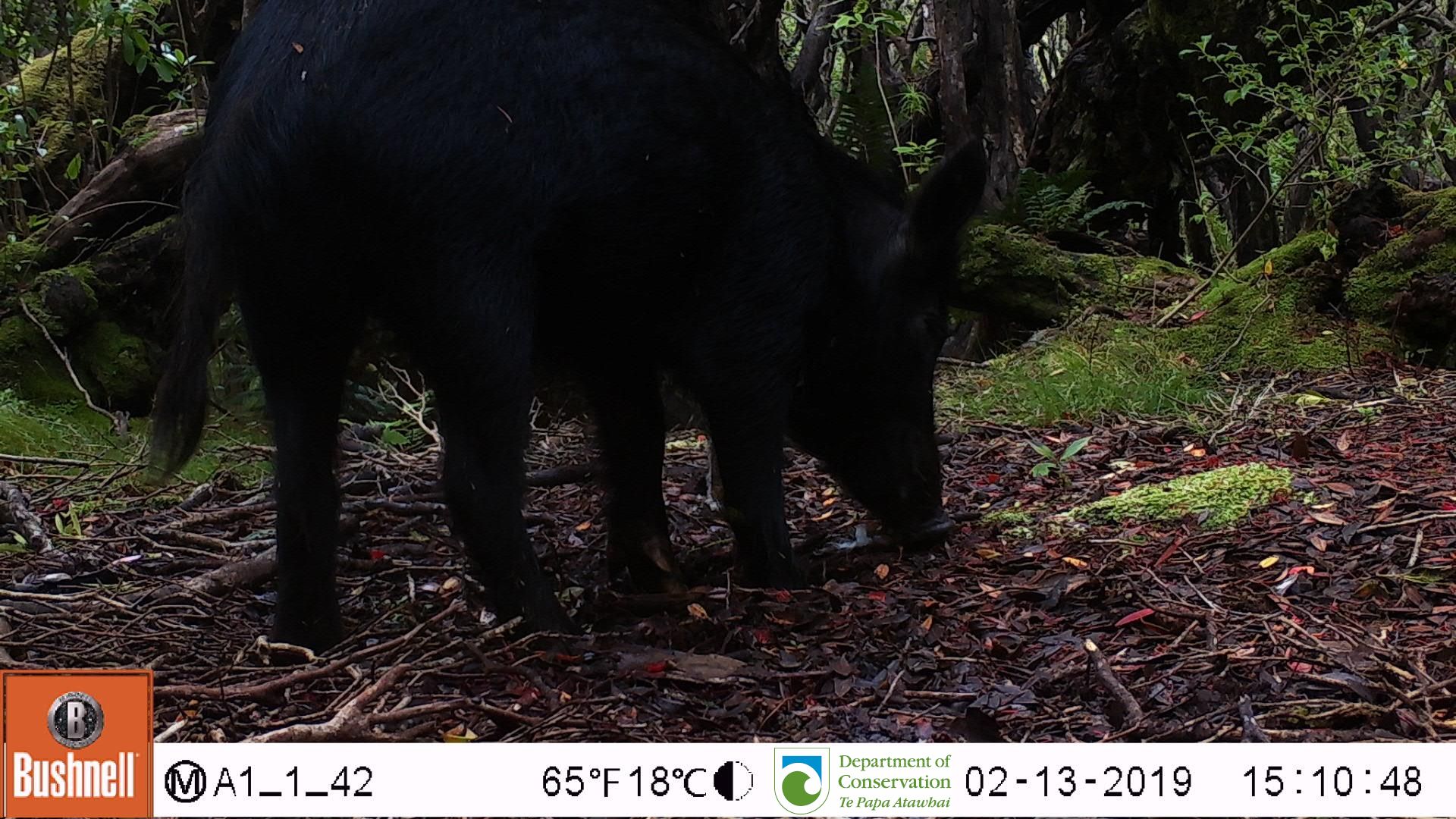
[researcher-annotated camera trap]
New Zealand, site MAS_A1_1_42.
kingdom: Animalia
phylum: Chordata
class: Mammalia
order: Artiodactyla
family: Suidae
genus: Sus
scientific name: Sus scrofa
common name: pig